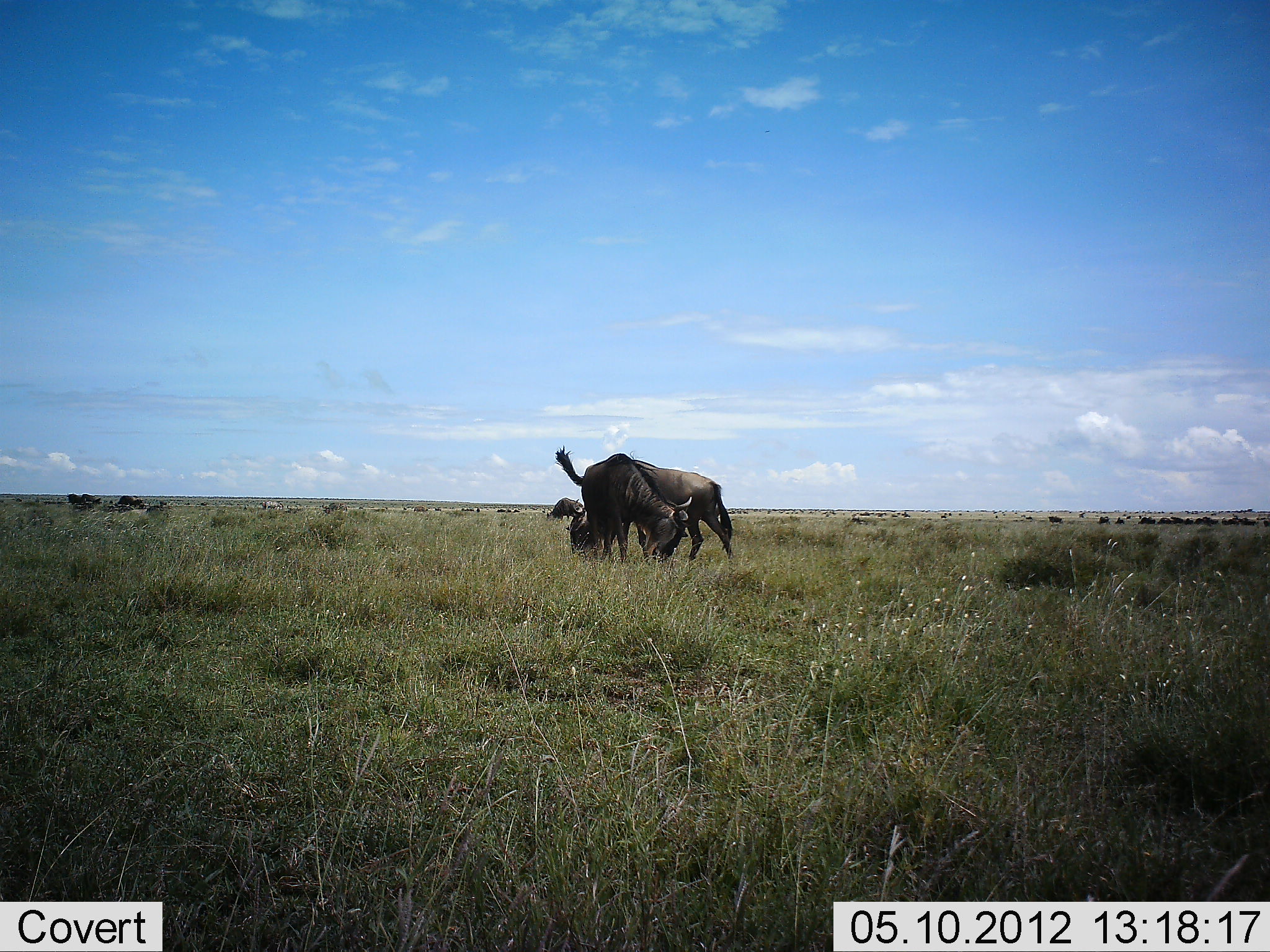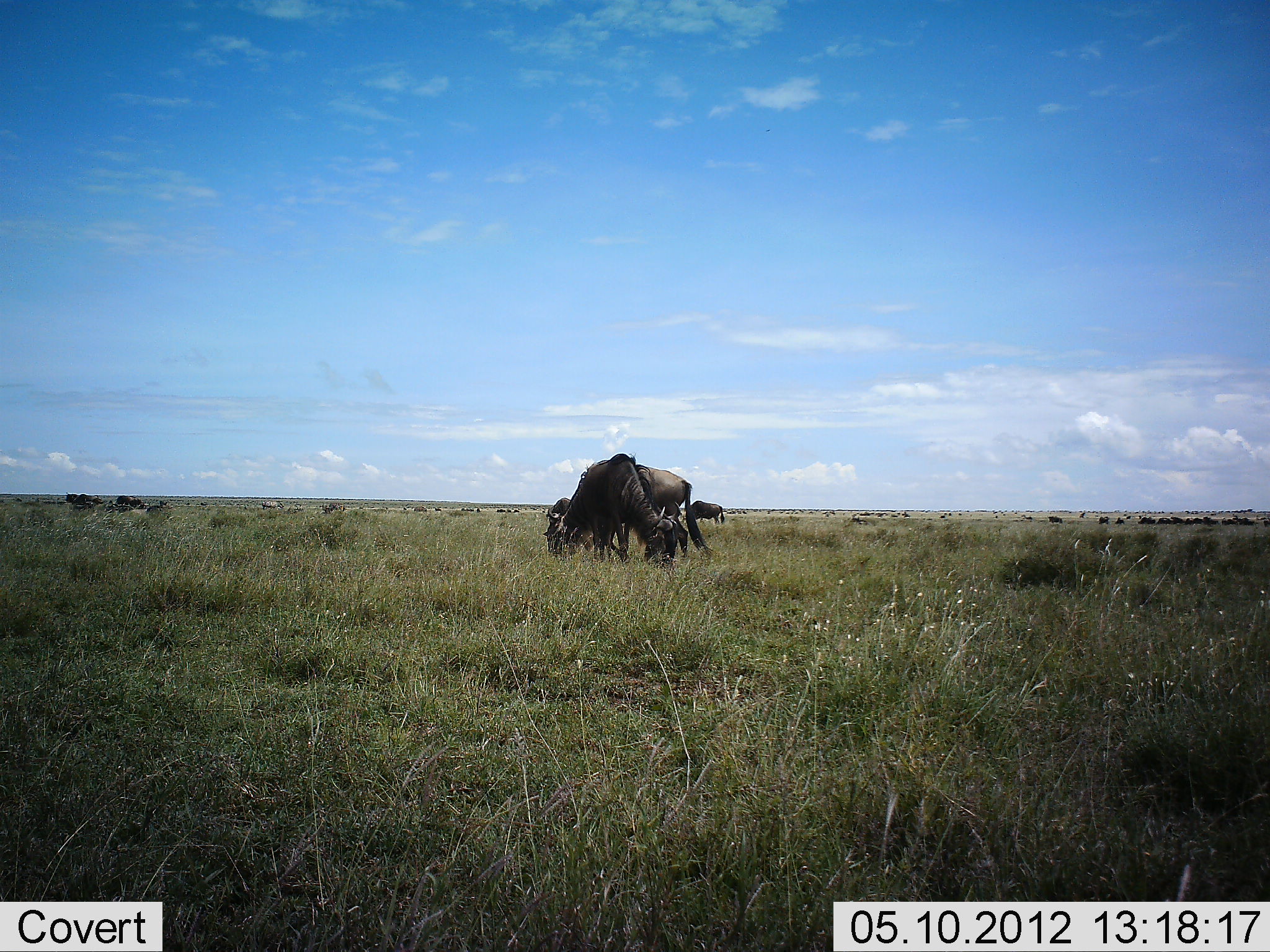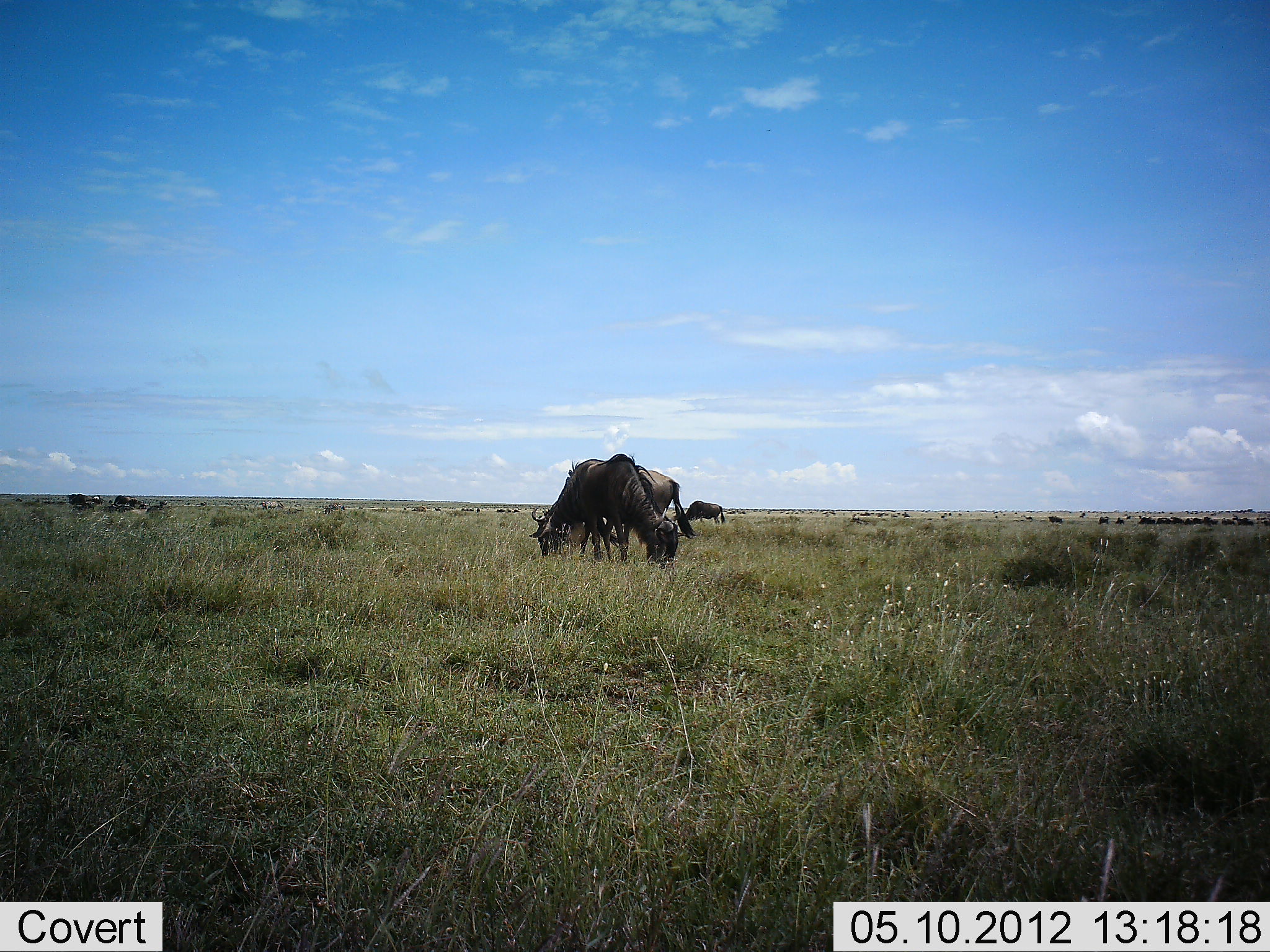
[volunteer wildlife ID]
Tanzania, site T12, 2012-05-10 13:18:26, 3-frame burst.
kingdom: Animalia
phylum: Chordata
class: Mammalia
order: Artiodactyla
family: Bovidae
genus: Connochaetes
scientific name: Connochaetes taurinus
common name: blue wildebeest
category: wildebeest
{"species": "wildebeest (blue wildebeest) (Connochaetes taurinus)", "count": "10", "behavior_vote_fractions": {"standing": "30%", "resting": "10%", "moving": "50%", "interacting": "0%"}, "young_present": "0%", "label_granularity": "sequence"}